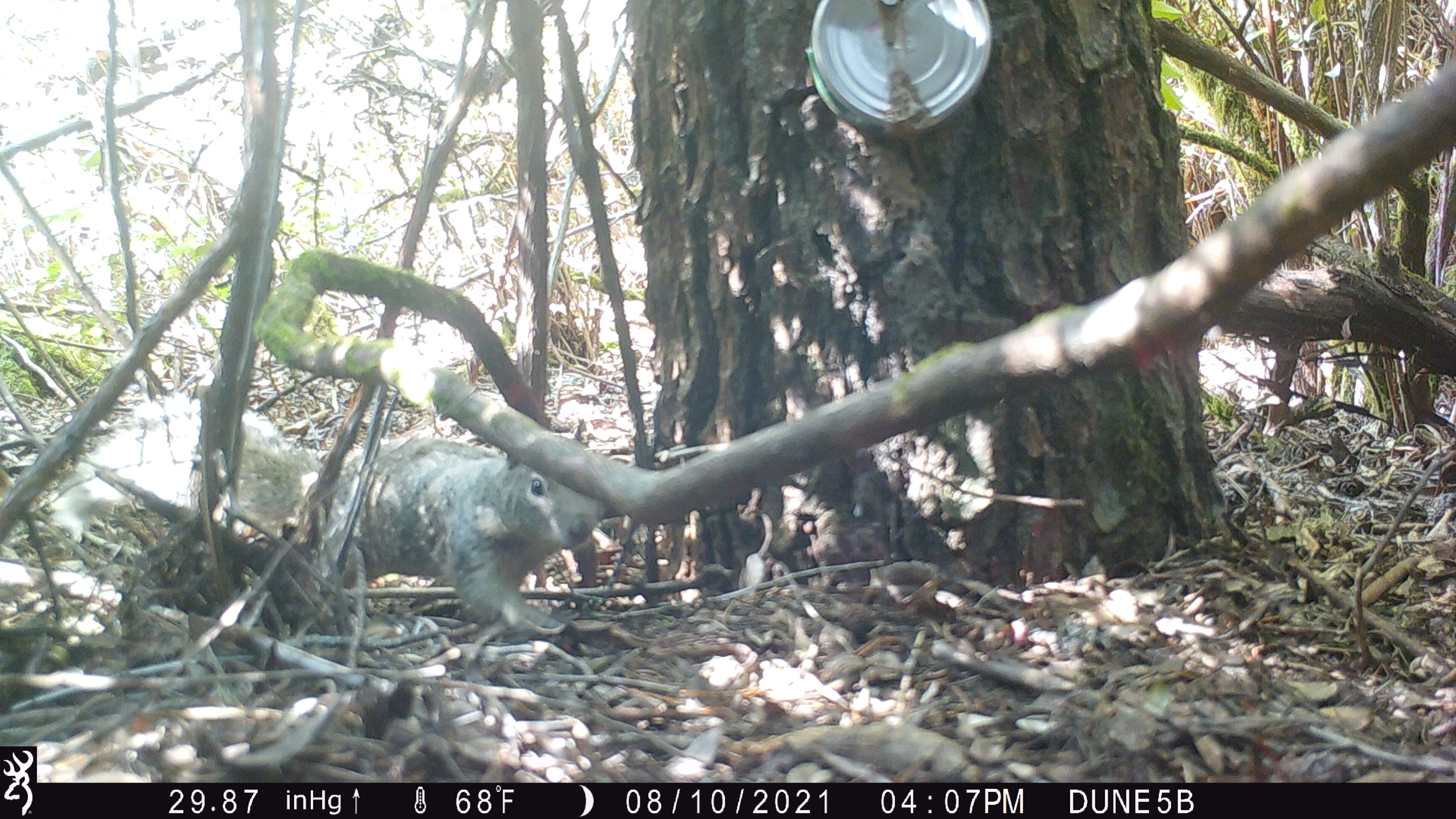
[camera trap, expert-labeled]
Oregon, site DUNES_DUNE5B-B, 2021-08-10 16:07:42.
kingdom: Animalia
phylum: Chordata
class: Mammalia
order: Rodentia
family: Sciuridae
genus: Otospermophilus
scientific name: Otospermophilus beecheyi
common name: california ground squirrel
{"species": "california ground squirrel (Otospermophilus beecheyi)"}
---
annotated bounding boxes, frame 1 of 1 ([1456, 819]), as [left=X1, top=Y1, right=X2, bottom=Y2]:
california ground squirrel: [left=331, top=430, right=628, bottom=661]